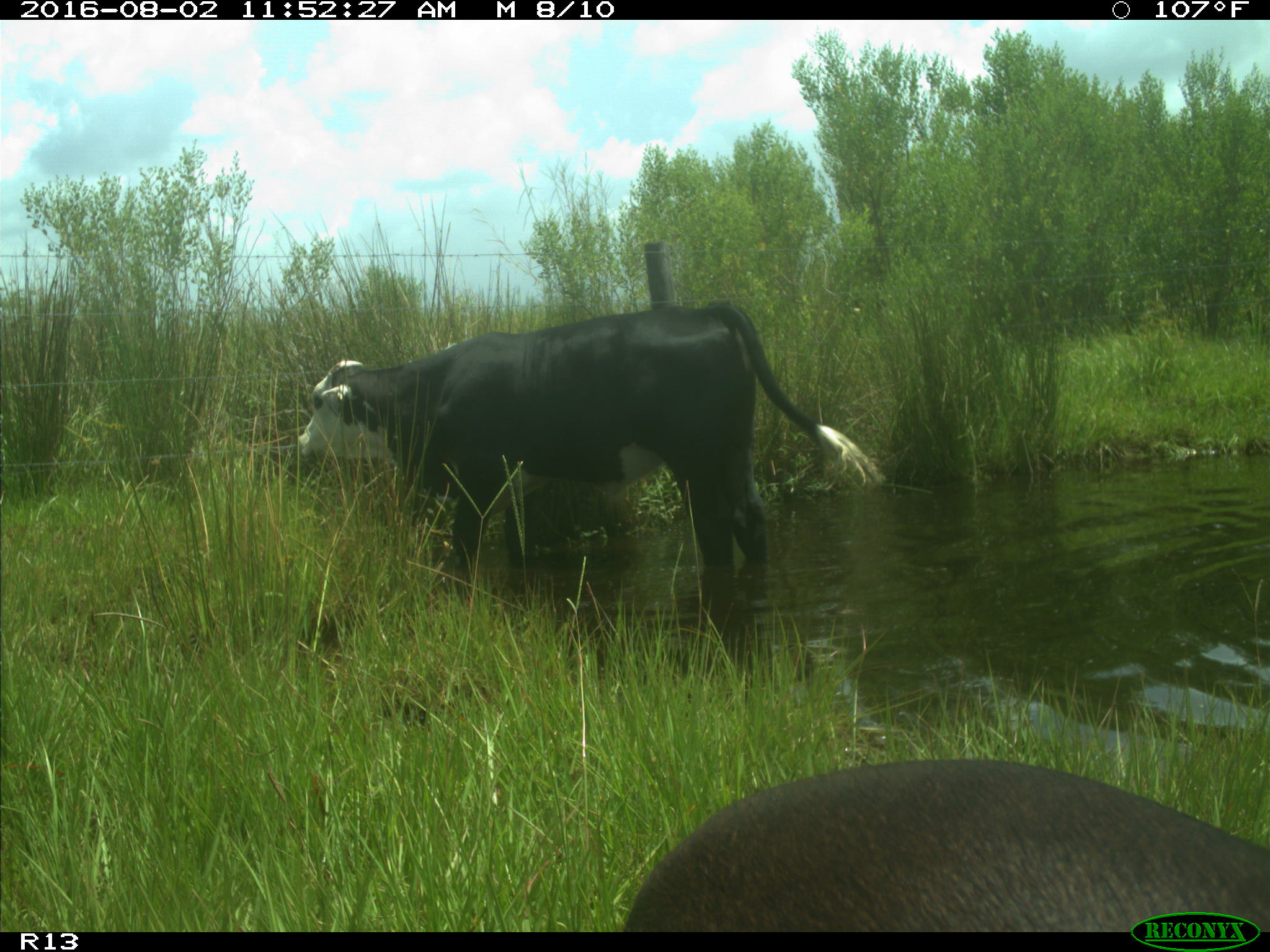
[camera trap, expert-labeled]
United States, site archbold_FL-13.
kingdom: Animalia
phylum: Chordata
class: Mammalia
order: Artiodactyla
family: Bovidae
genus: Bos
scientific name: Bos taurus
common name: domestic cow